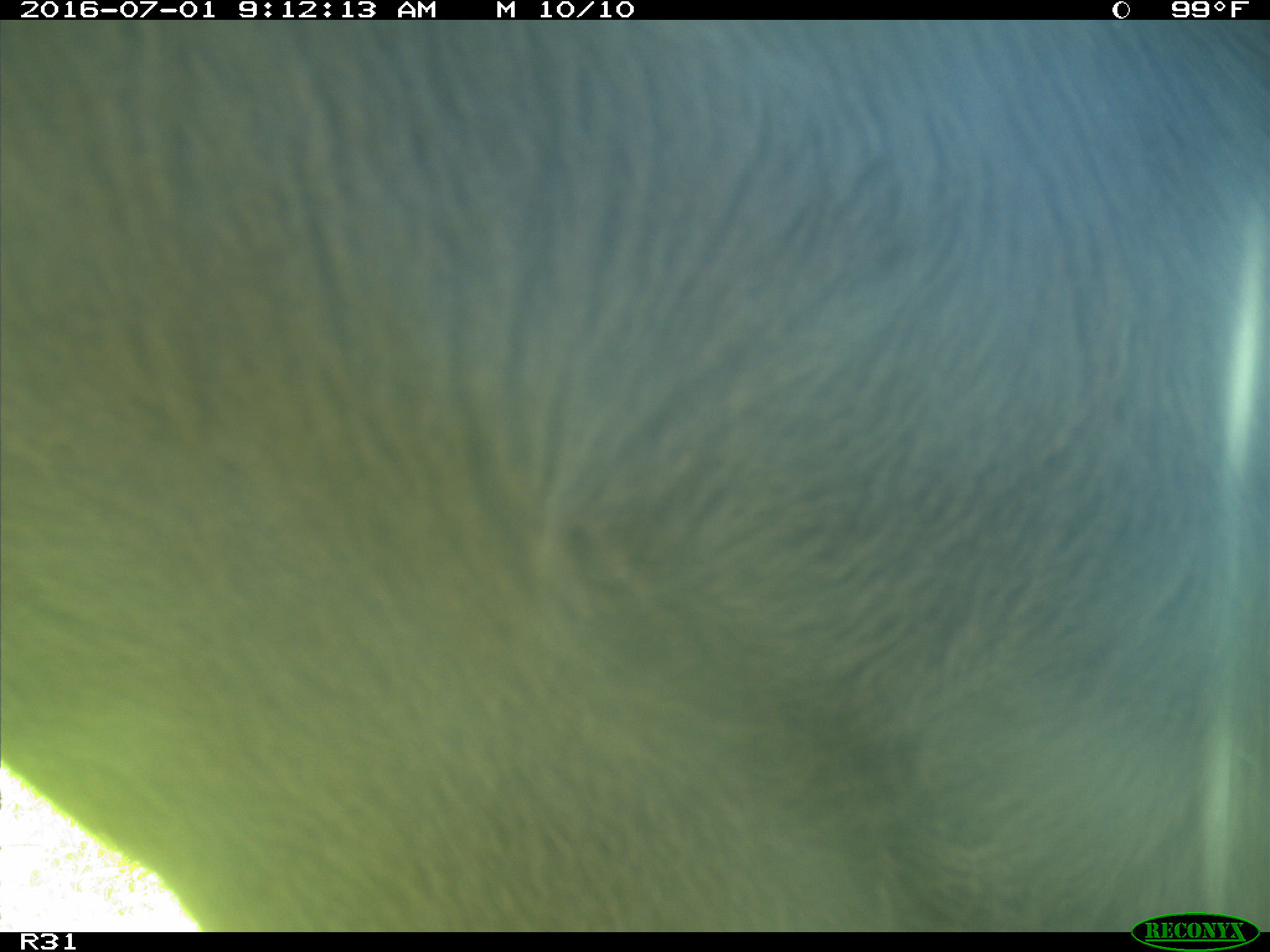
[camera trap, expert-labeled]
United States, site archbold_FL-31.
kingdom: Animalia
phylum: Chordata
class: Mammalia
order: Artiodactyla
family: Bovidae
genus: Bos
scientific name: Bos taurus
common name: domestic cow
Bos taurus (domestic cow).